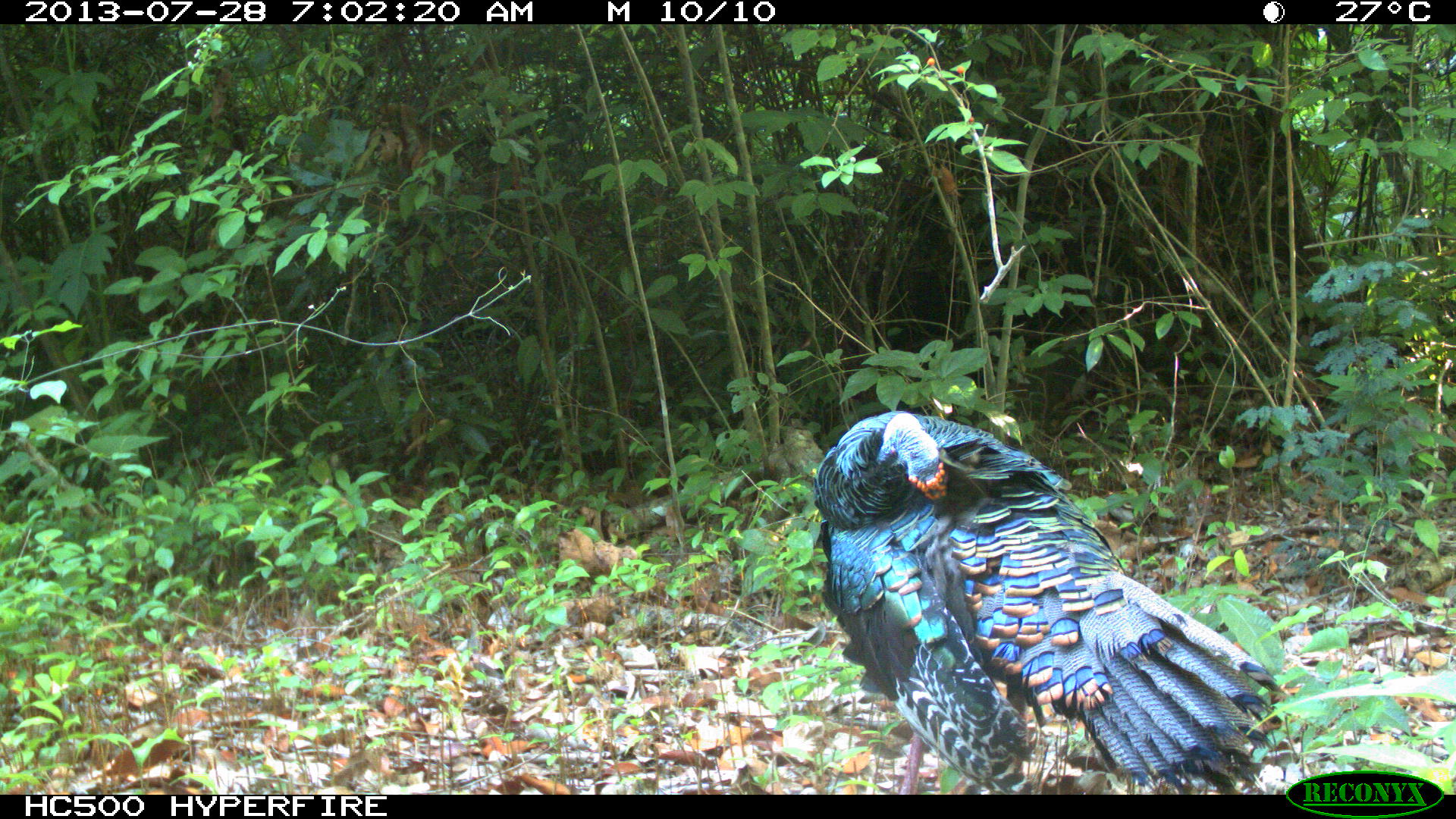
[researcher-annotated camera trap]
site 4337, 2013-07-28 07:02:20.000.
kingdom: Animalia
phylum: Chordata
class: Aves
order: Galliformes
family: Phasianidae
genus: Meleagris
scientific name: Meleagris ocellata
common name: ocellated turkey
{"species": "Meleagris ocellata (ocellated turkey)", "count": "1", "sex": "male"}